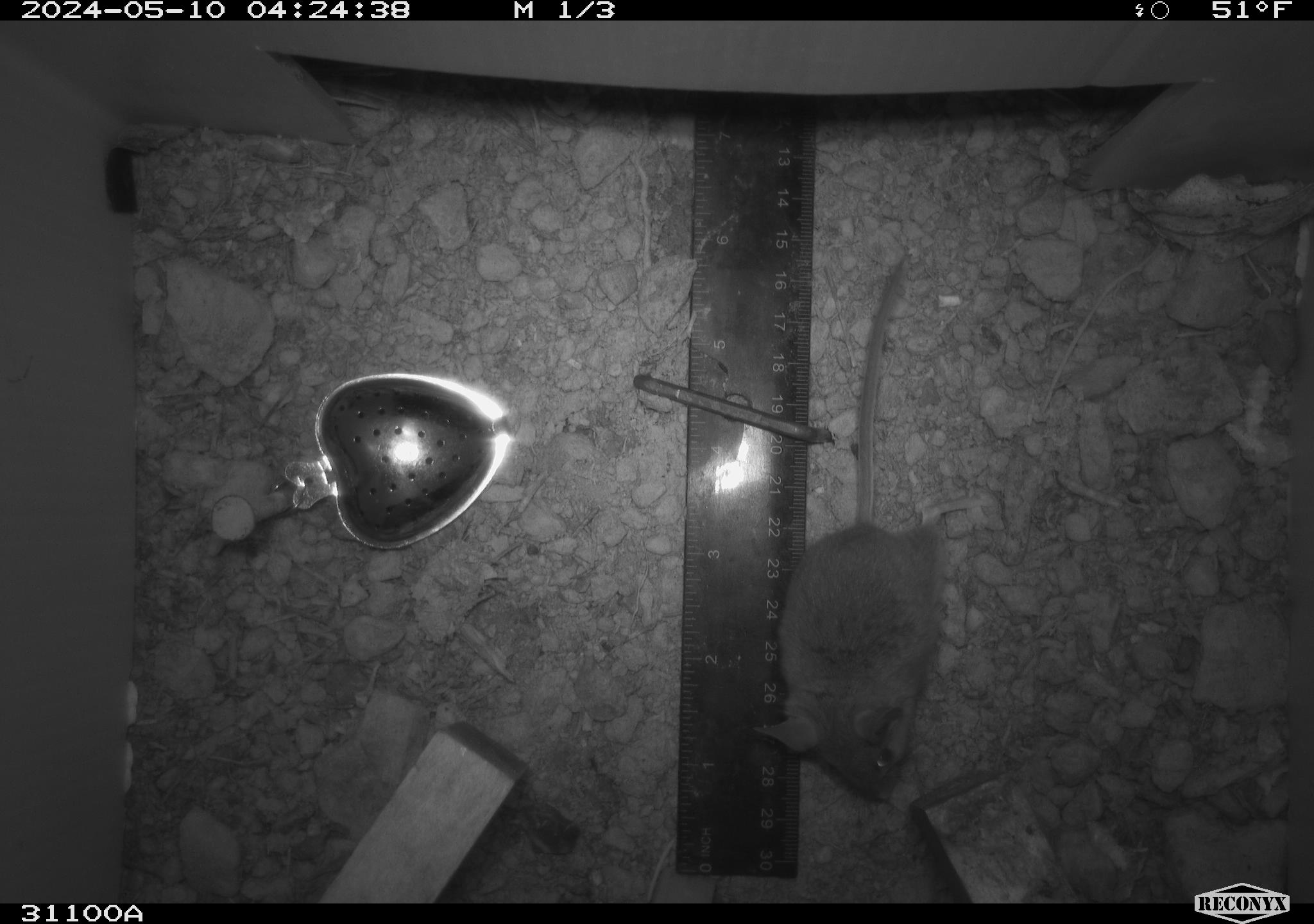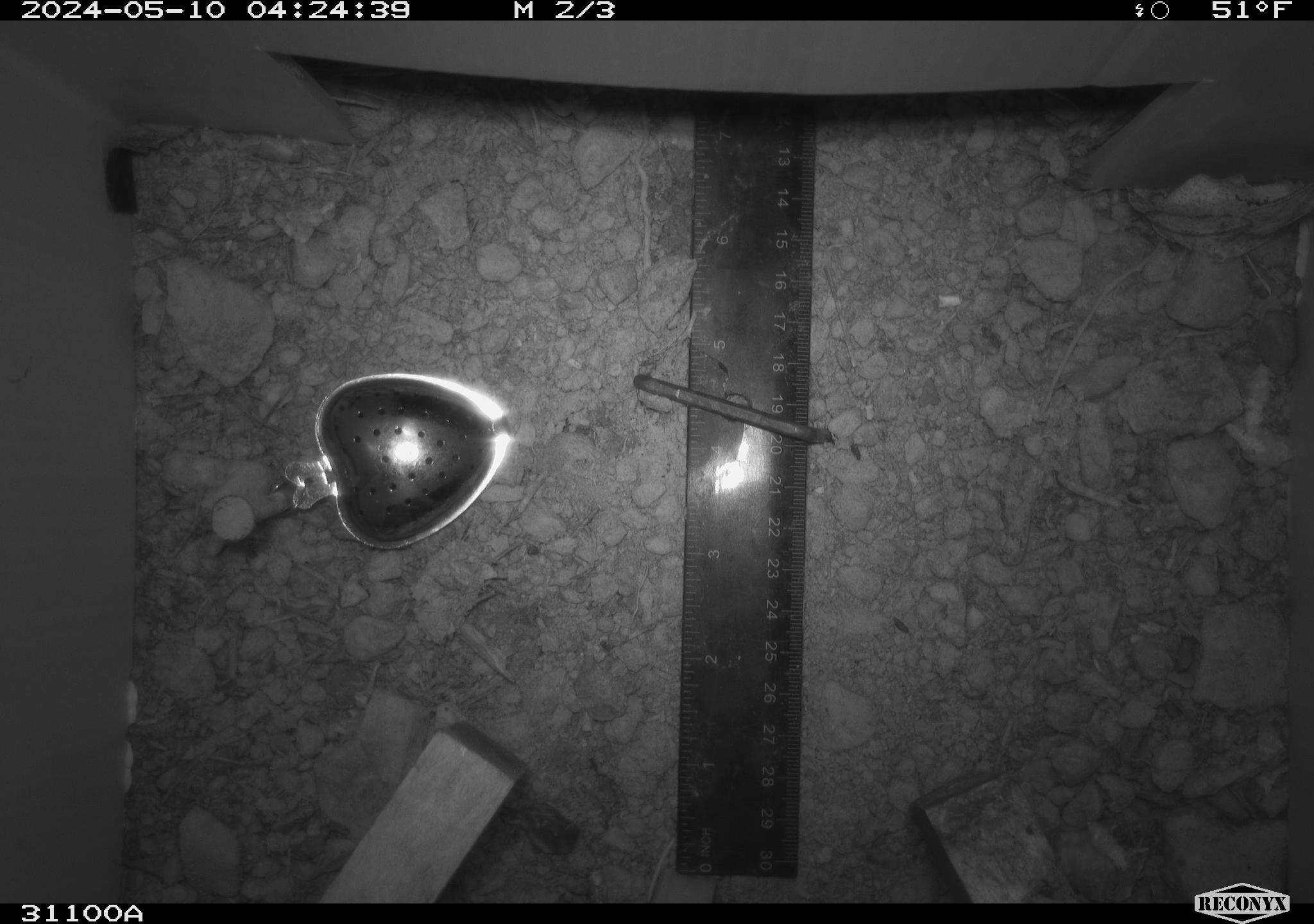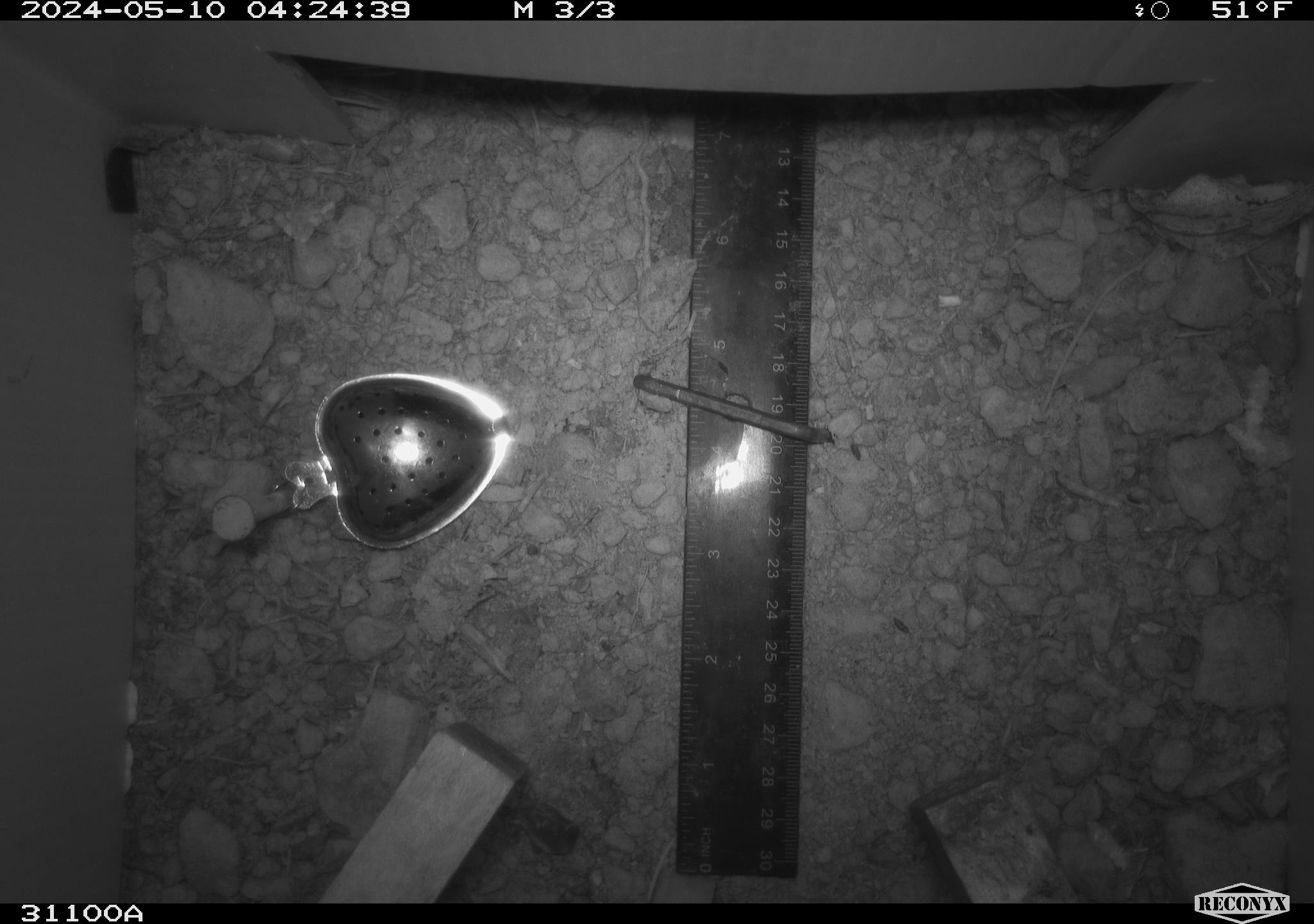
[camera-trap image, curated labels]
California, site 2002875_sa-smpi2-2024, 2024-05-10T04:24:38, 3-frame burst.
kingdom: Animalia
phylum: Chordata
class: Mammalia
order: Rodentia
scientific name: Rodentia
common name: mouse species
Mouse species (Rodentia).